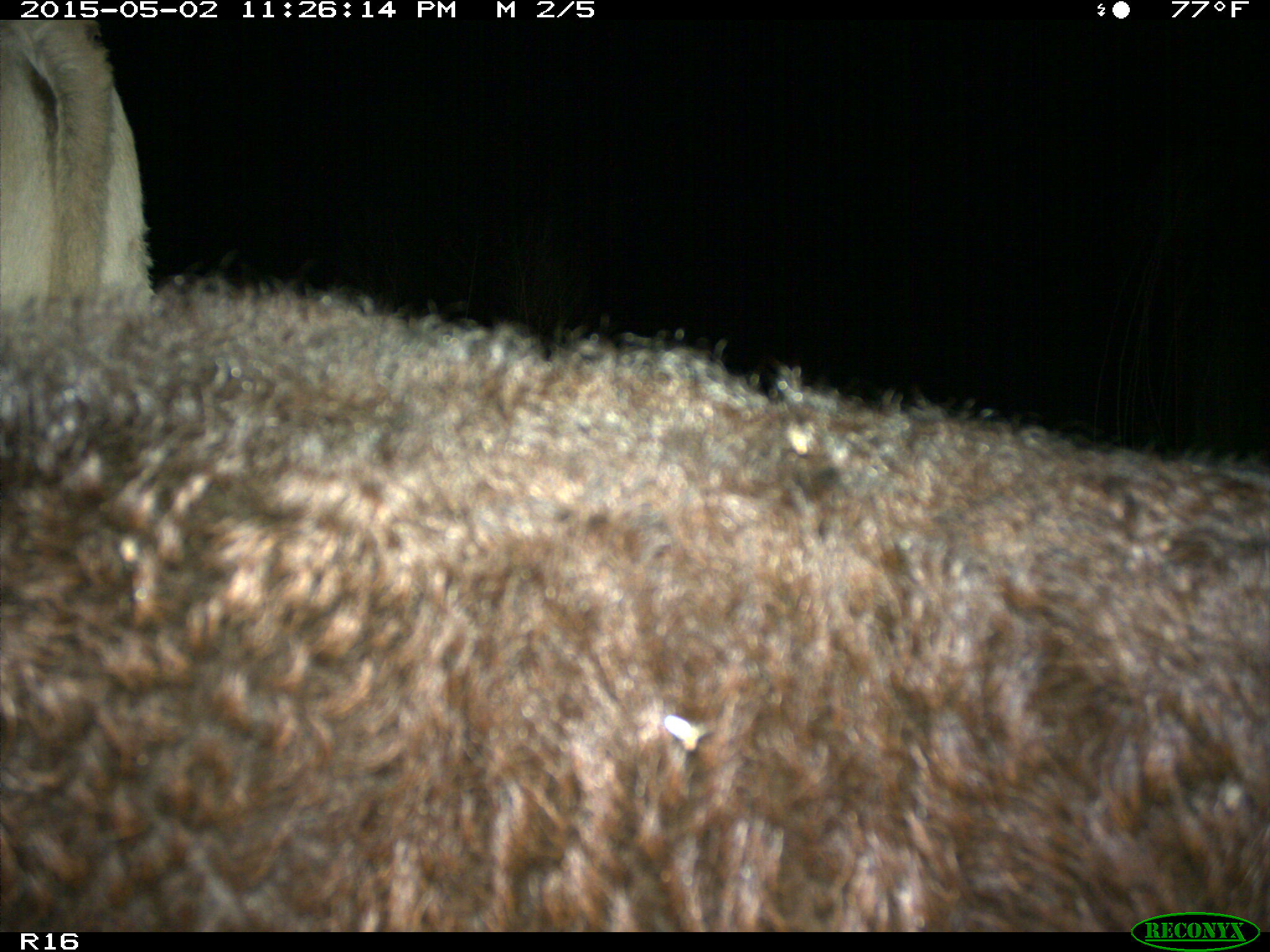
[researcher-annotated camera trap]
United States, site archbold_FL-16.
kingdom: Animalia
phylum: Chordata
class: Mammalia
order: Artiodactyla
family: Bovidae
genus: Bos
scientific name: Bos taurus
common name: domestic cow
Bos taurus (domestic cow).